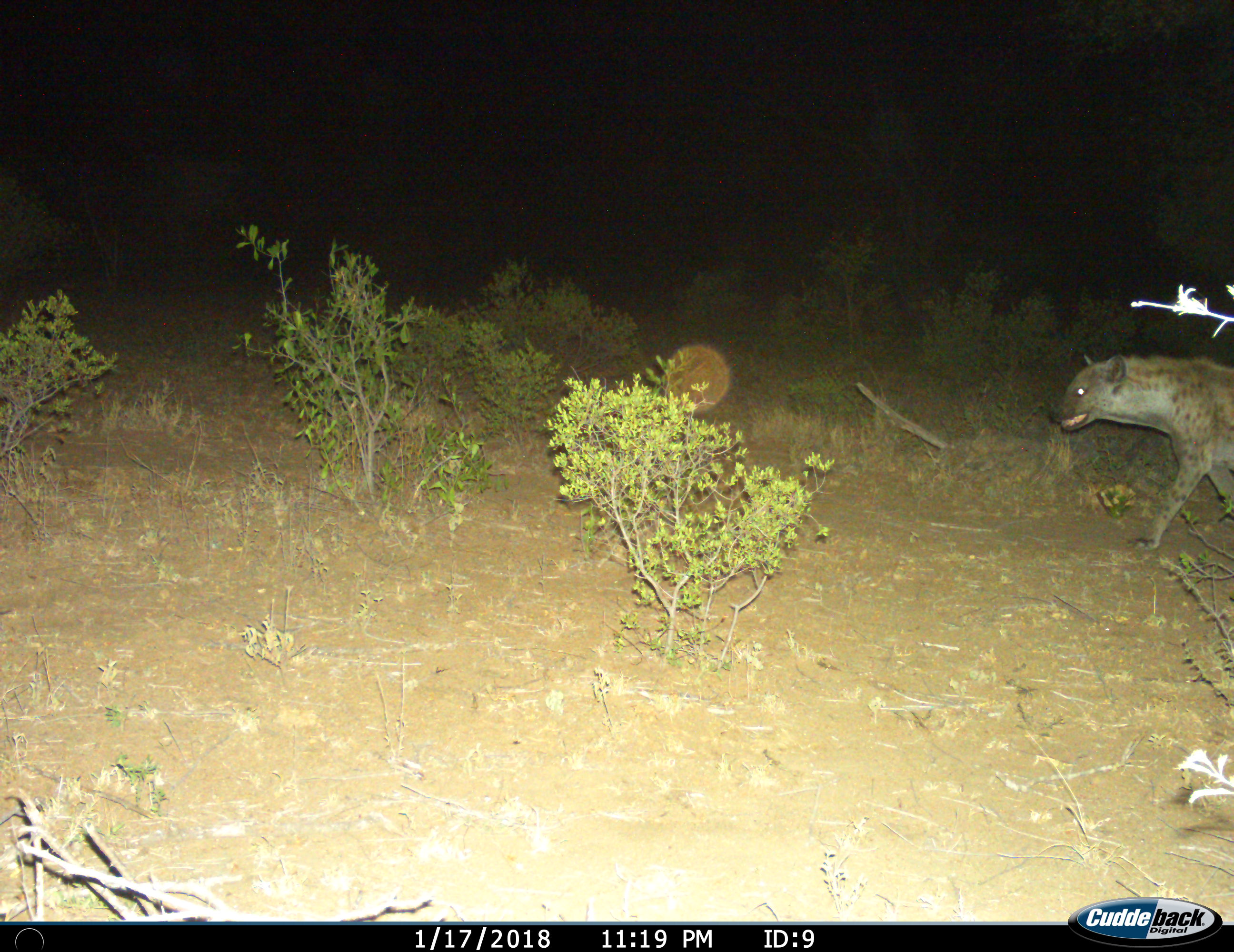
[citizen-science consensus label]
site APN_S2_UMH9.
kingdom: Animalia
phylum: Chordata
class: Mammalia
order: Carnivora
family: Hyaenidae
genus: Crocuta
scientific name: Crocuta crocuta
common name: spotted hyena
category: hyenaspotted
Hyenaspotted (spotted hyena) (Crocuta crocuta), count 1. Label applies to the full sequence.